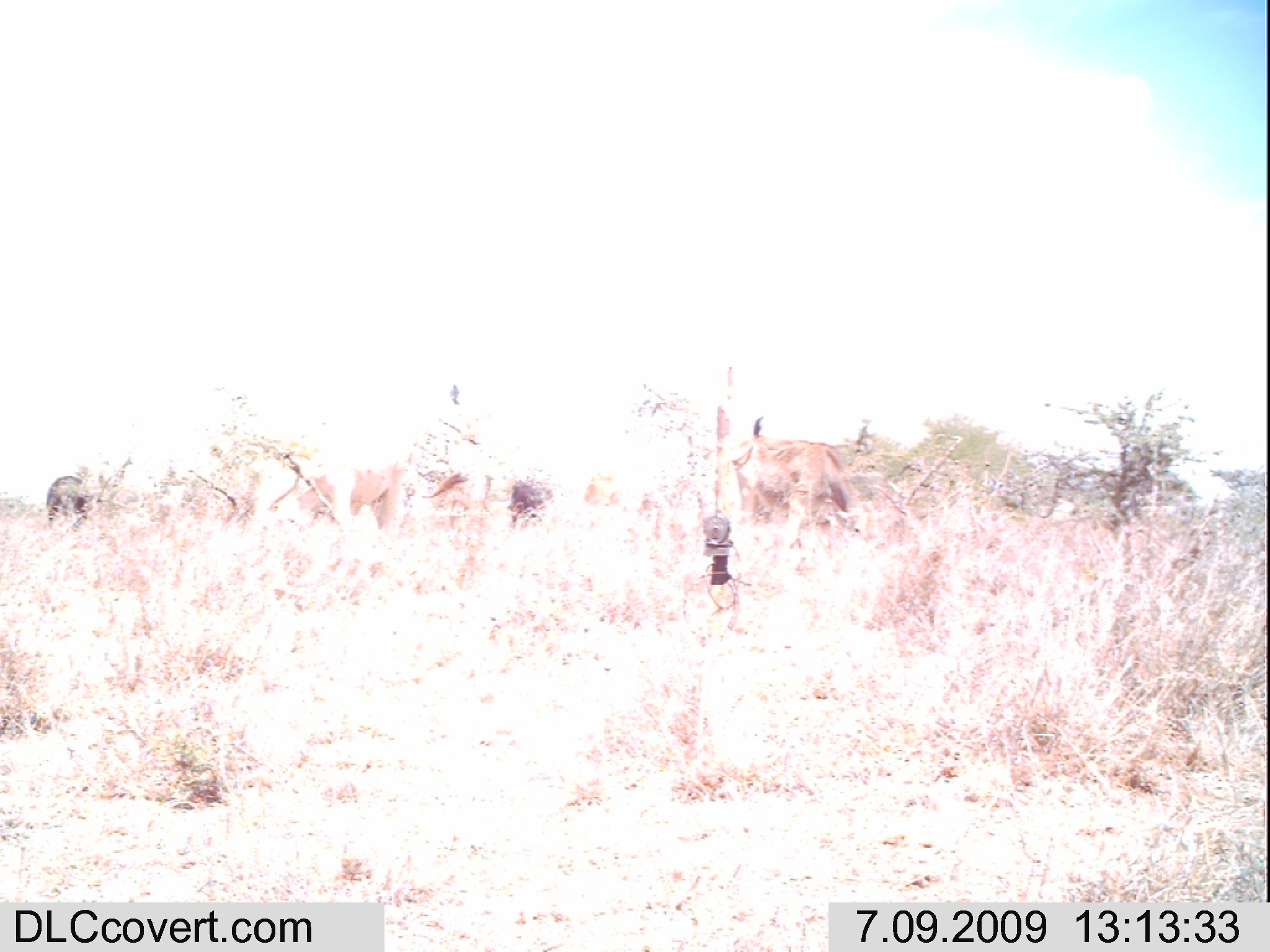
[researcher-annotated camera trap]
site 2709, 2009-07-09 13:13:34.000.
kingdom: Animalia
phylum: Chordata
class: Mammalia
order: Artiodactyla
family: Bovidae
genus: Bos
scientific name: Bos taurus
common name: domestic cattle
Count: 1.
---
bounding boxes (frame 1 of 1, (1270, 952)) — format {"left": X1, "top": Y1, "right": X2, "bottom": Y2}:
group: {"left": 34, "top": 414, "right": 883, "bottom": 540}